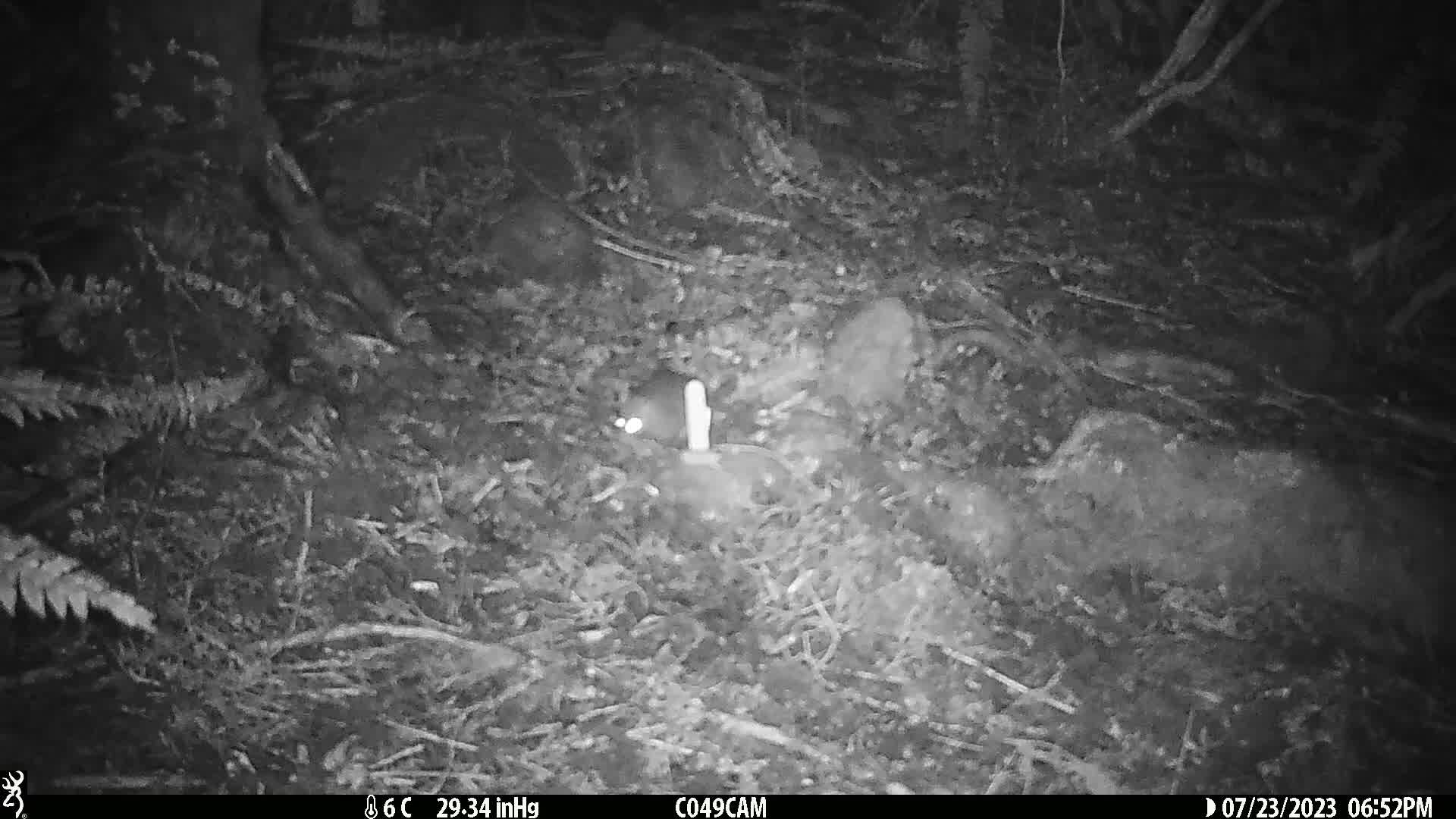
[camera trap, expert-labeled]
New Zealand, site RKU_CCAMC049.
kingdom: Animalia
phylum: Chordata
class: Mammalia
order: Rodentia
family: Muridae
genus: Rattus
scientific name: Rattus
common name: rat